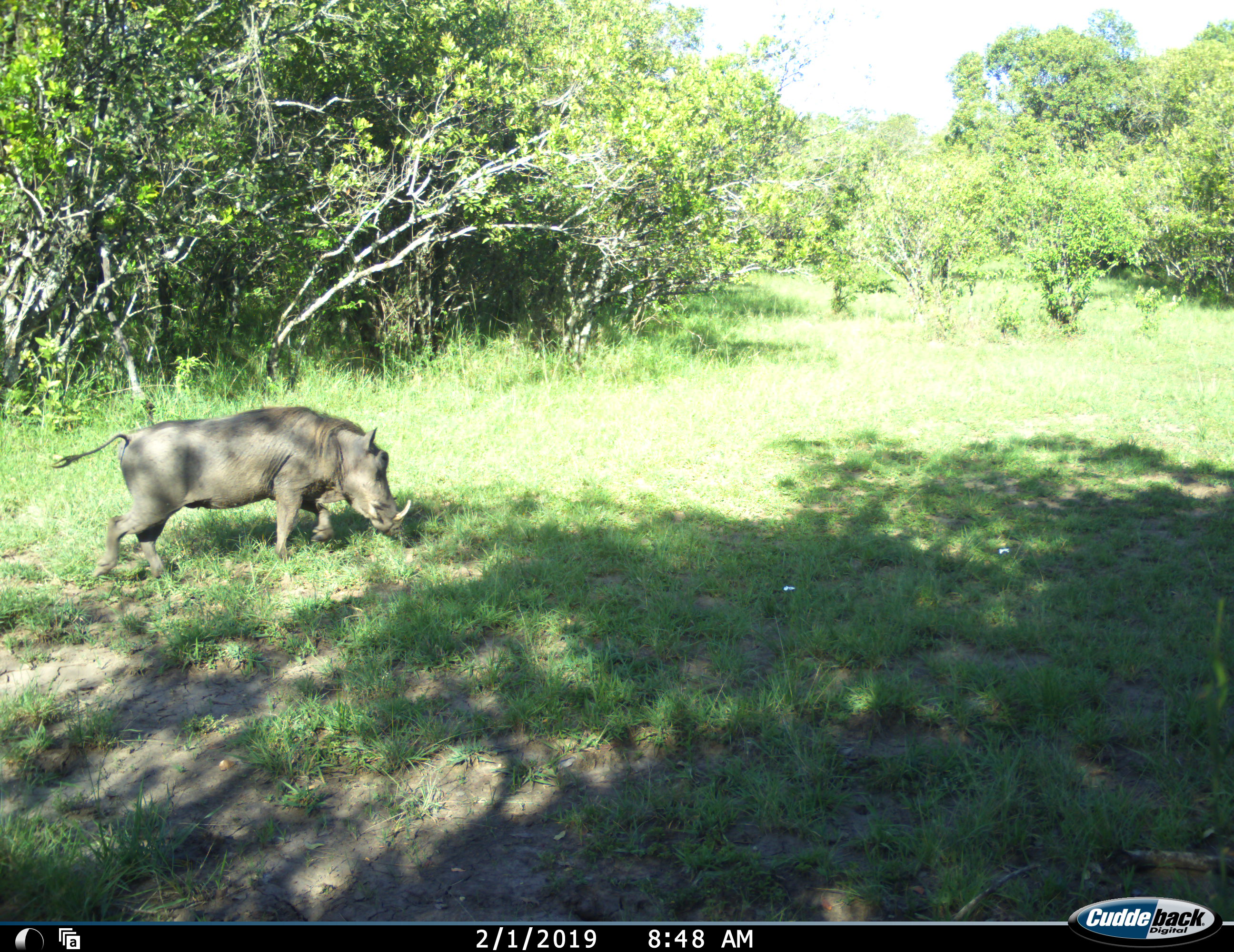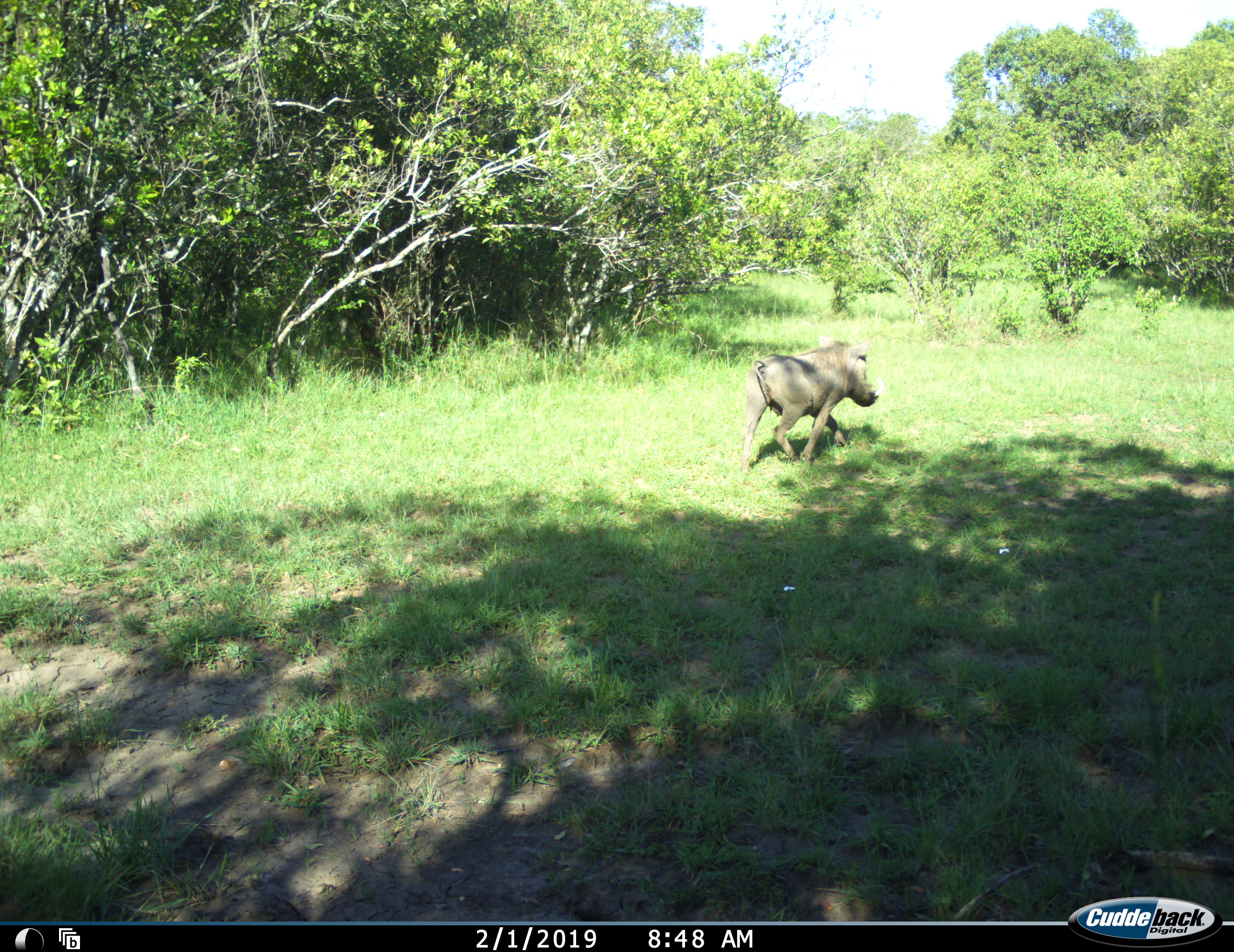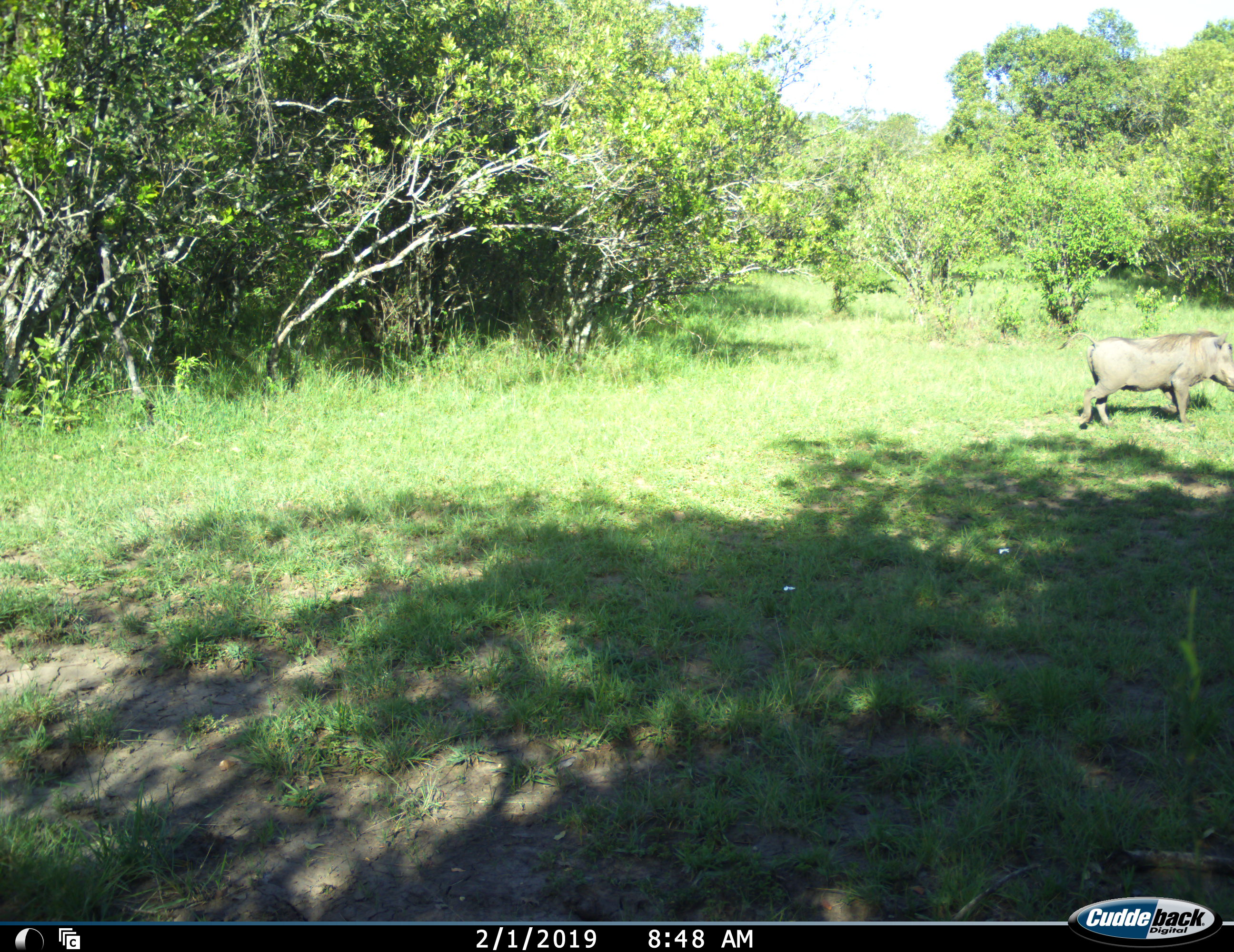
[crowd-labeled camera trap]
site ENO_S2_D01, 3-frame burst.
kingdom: Animalia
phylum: Chordata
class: Mammalia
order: Artiodactyla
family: Suidae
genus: Phacochoerus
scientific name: Phacochoerus africanus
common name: warthog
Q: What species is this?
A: Warthog (Phacochoerus africanus).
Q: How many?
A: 1.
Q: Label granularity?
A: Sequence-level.